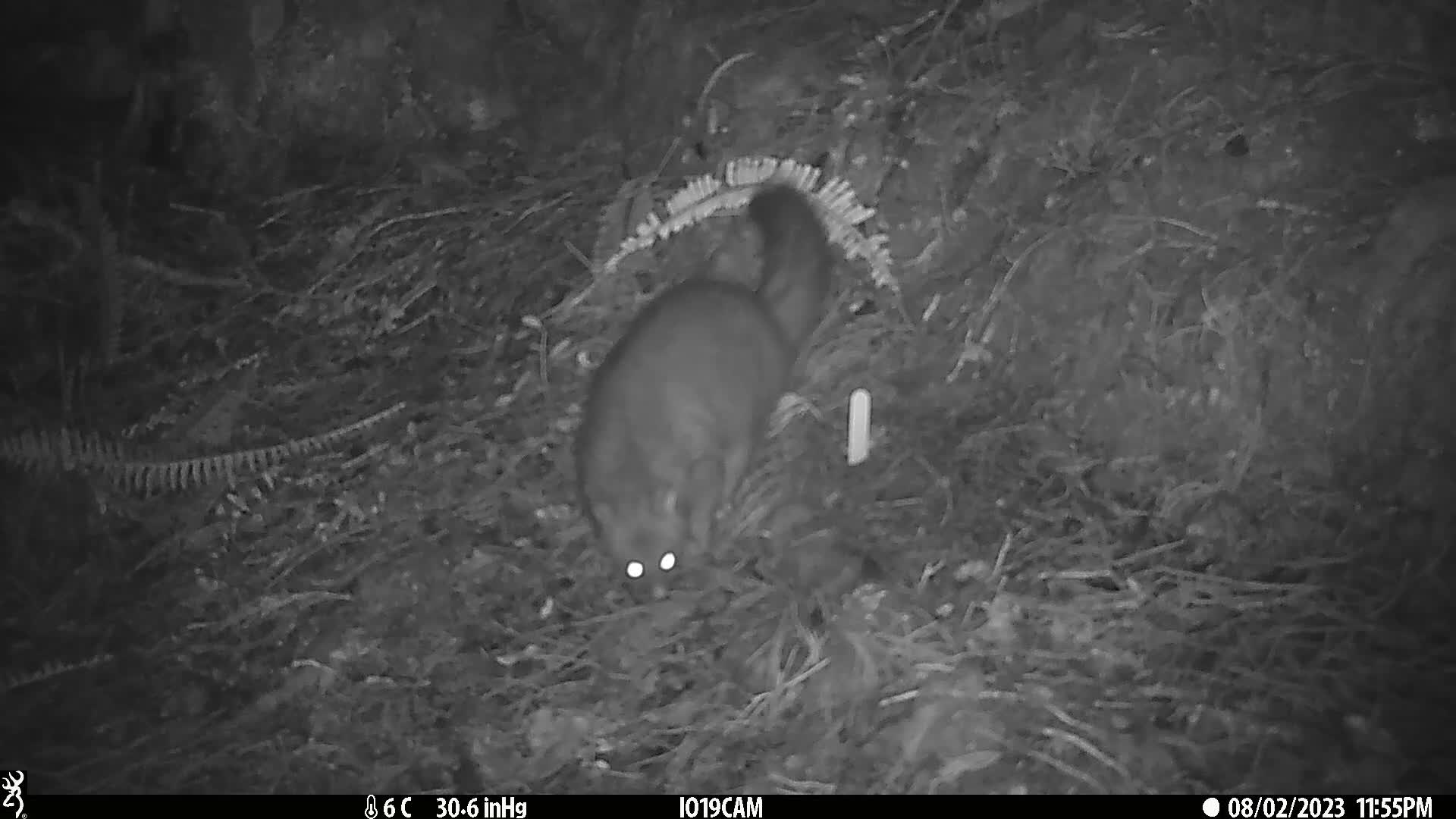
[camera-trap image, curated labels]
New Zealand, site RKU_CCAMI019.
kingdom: Animalia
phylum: Chordata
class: Mammalia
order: Diprotodontia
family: Phalangeridae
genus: Trichosurus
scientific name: Trichosurus vulpecula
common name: common brushtail possum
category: possum